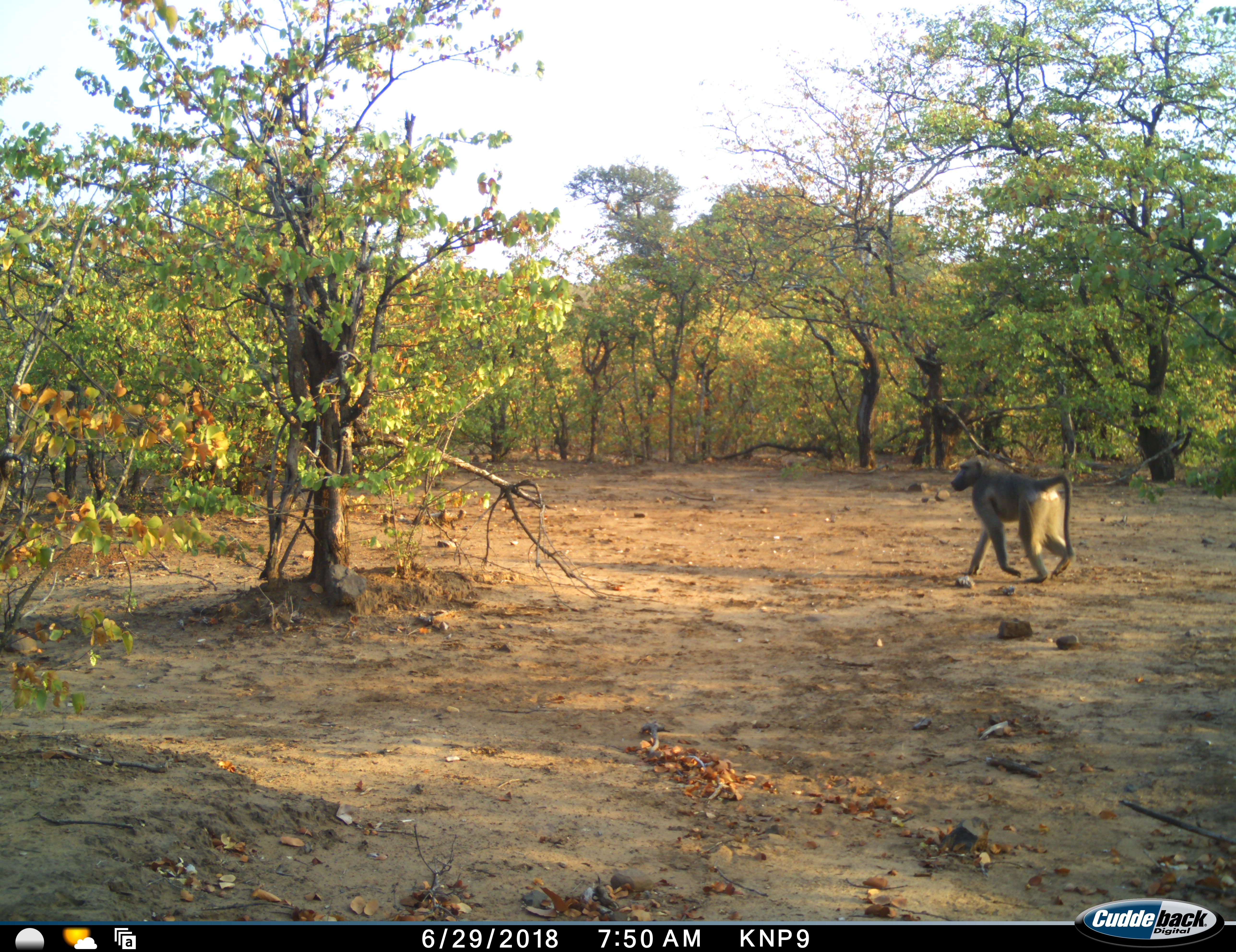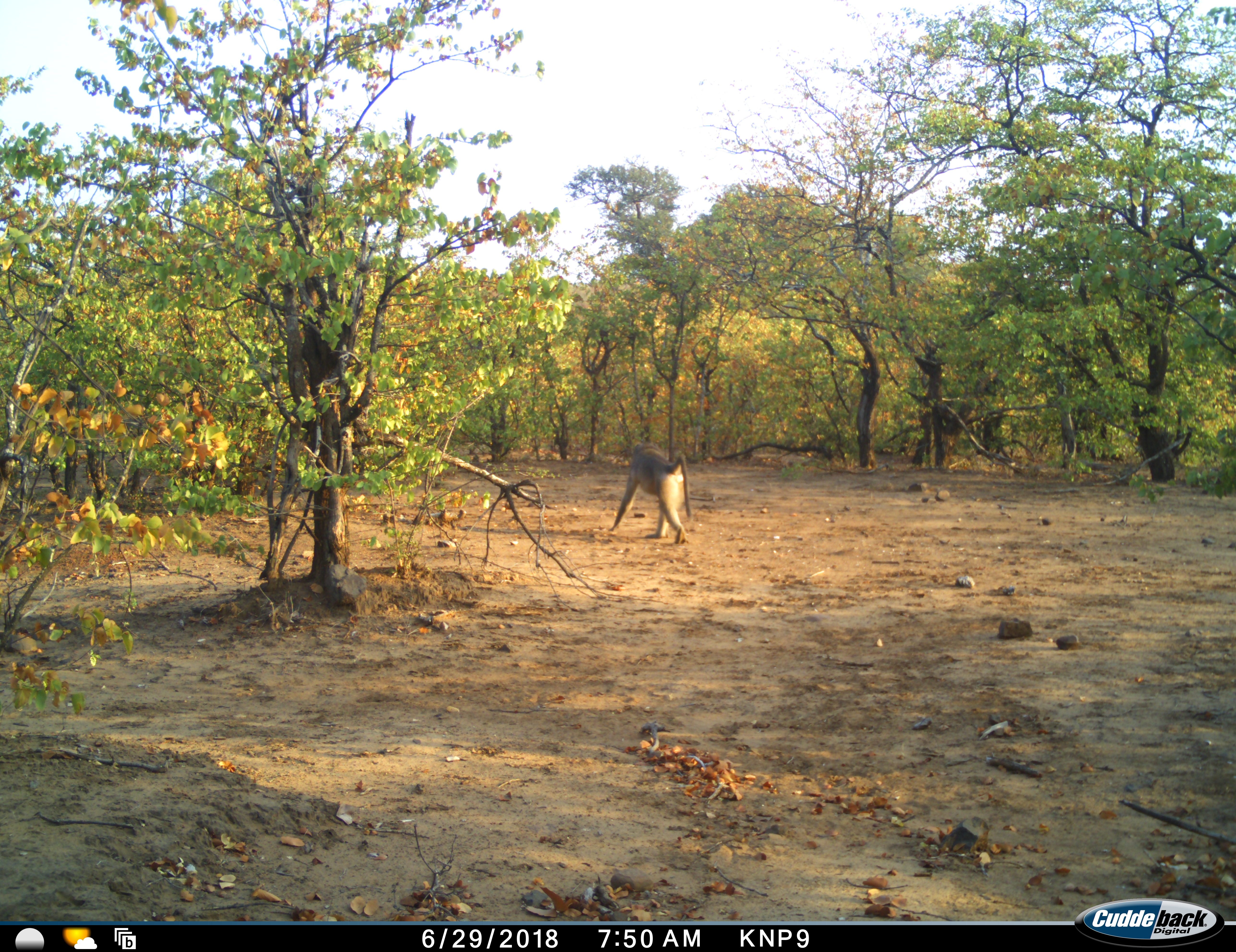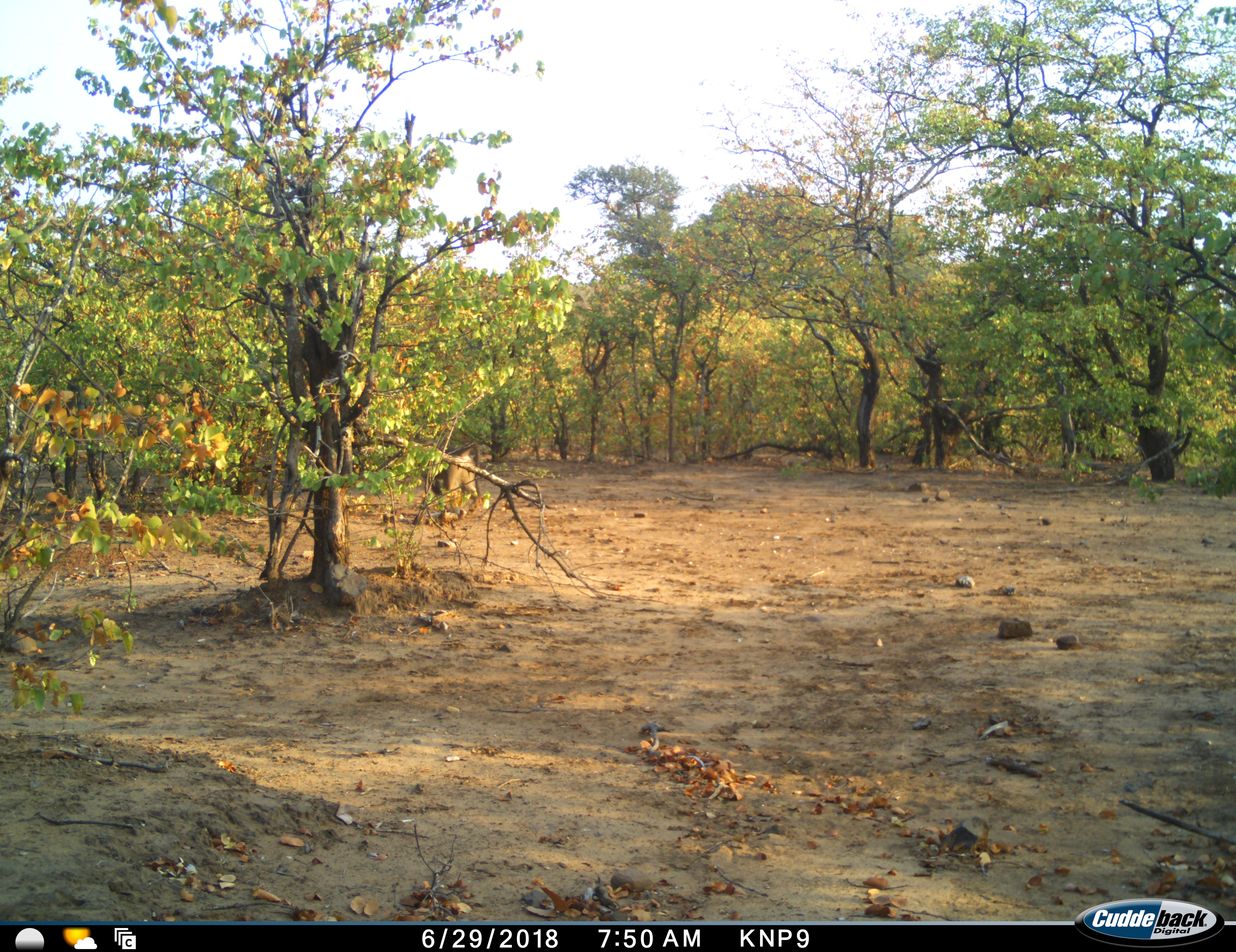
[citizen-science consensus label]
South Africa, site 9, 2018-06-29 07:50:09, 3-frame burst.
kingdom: Animalia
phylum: Chordata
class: Mammalia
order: Primates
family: Cercopithecidae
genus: Papio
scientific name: Papio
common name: baboon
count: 1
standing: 0%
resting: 0%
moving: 100%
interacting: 0%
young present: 0%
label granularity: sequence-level